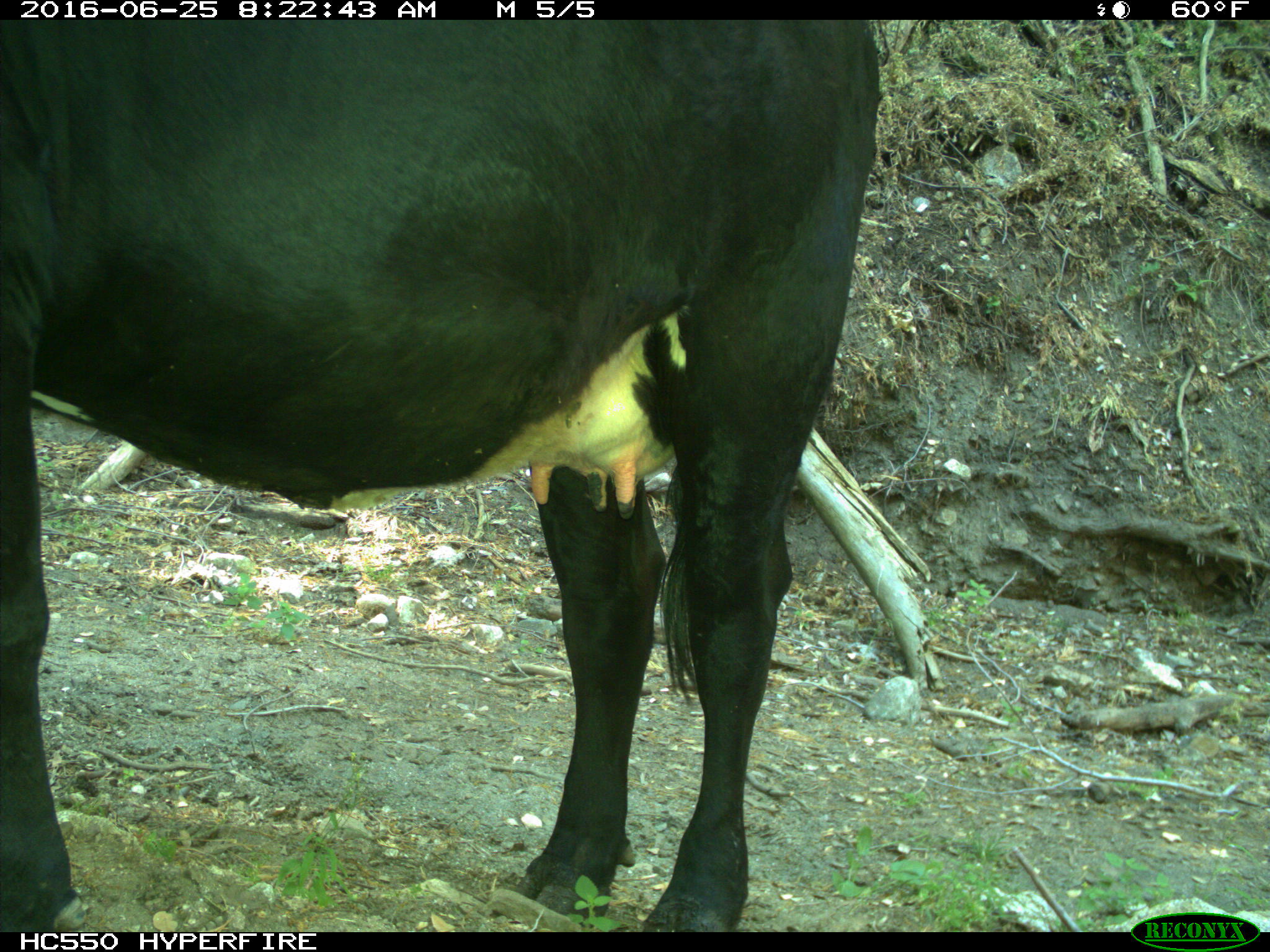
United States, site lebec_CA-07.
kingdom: Animalia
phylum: Chordata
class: Mammalia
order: Artiodactyla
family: Bovidae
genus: Bos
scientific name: Bos taurus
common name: domestic cow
Bos taurus (domestic cow).